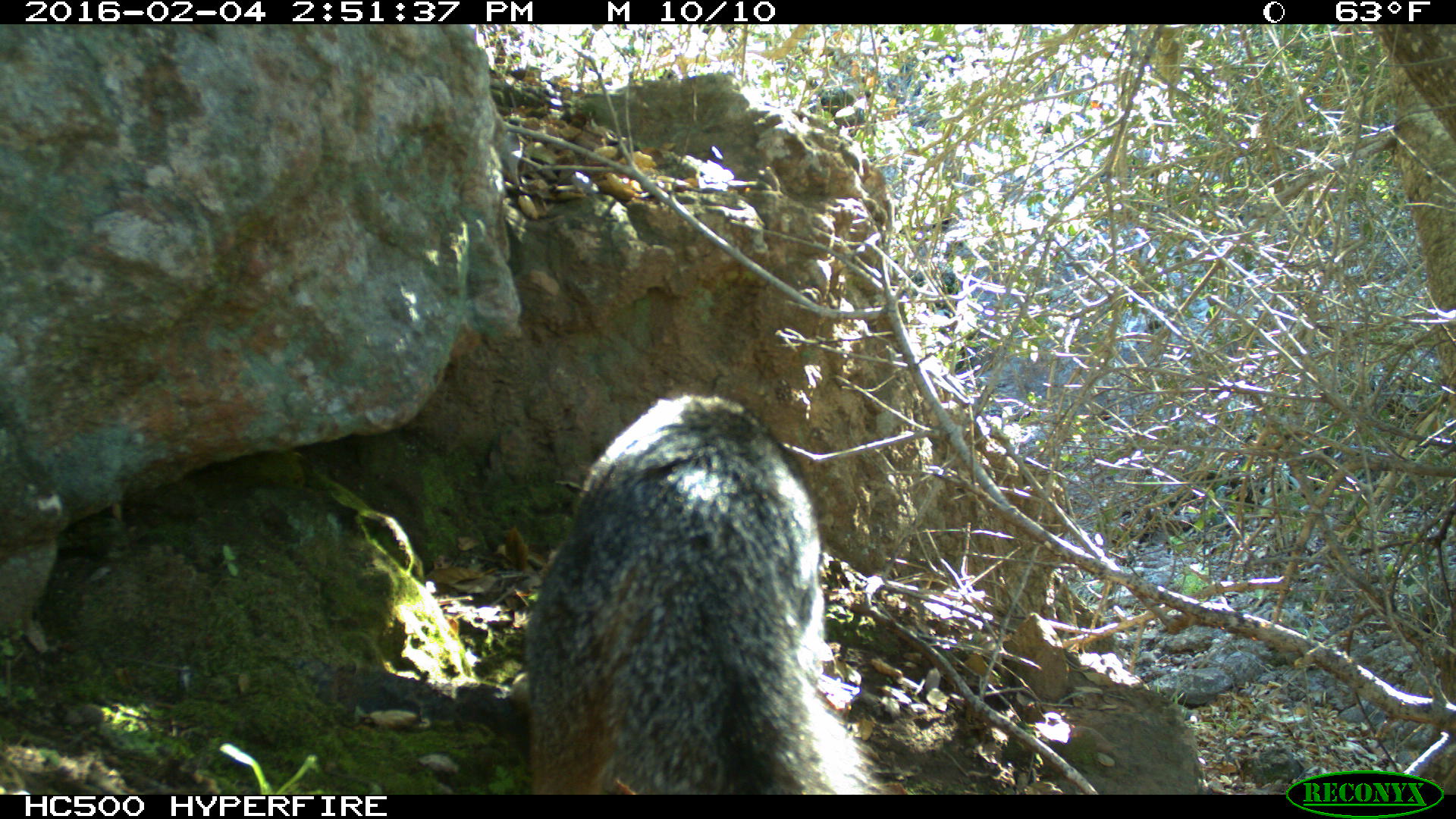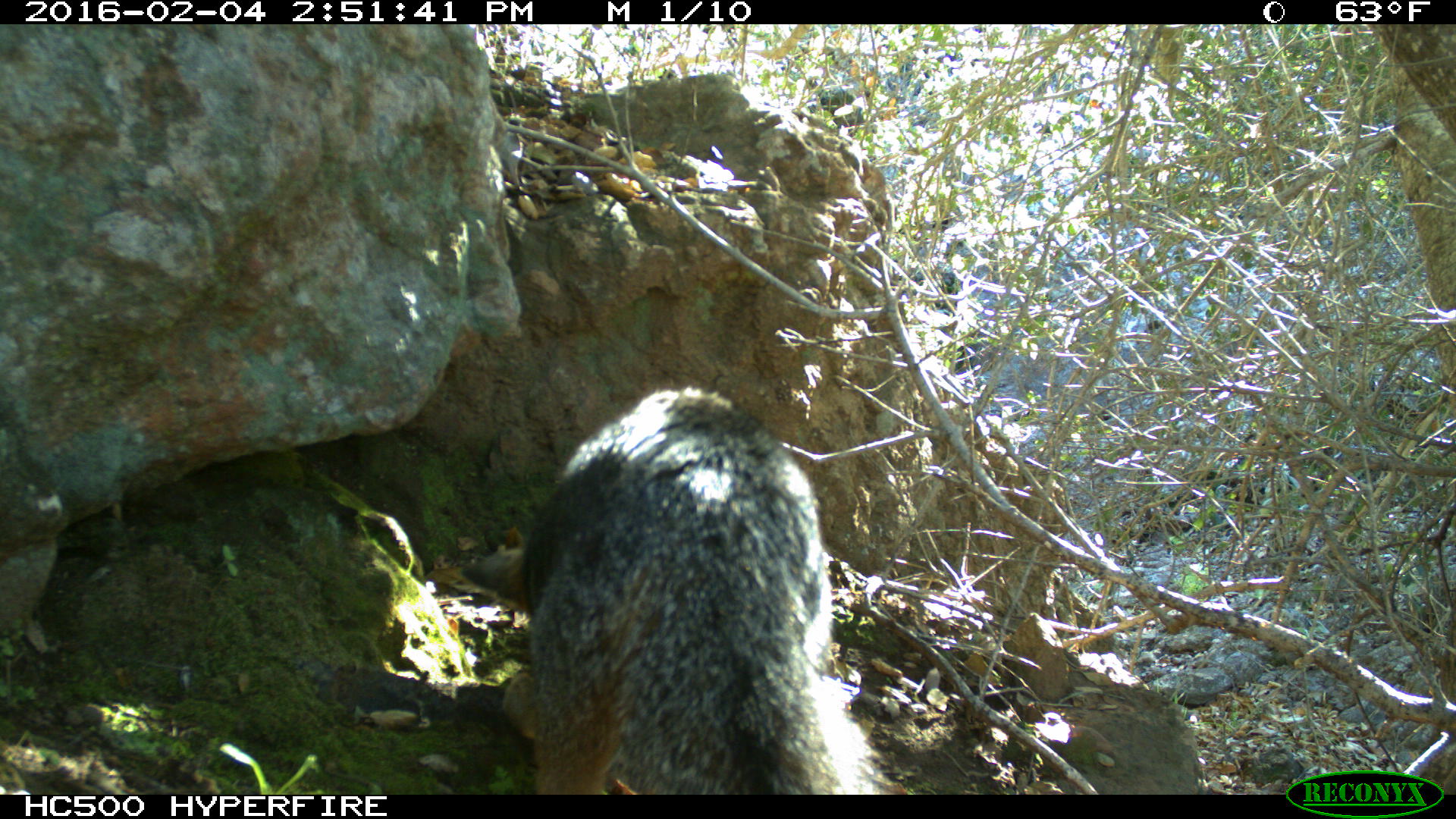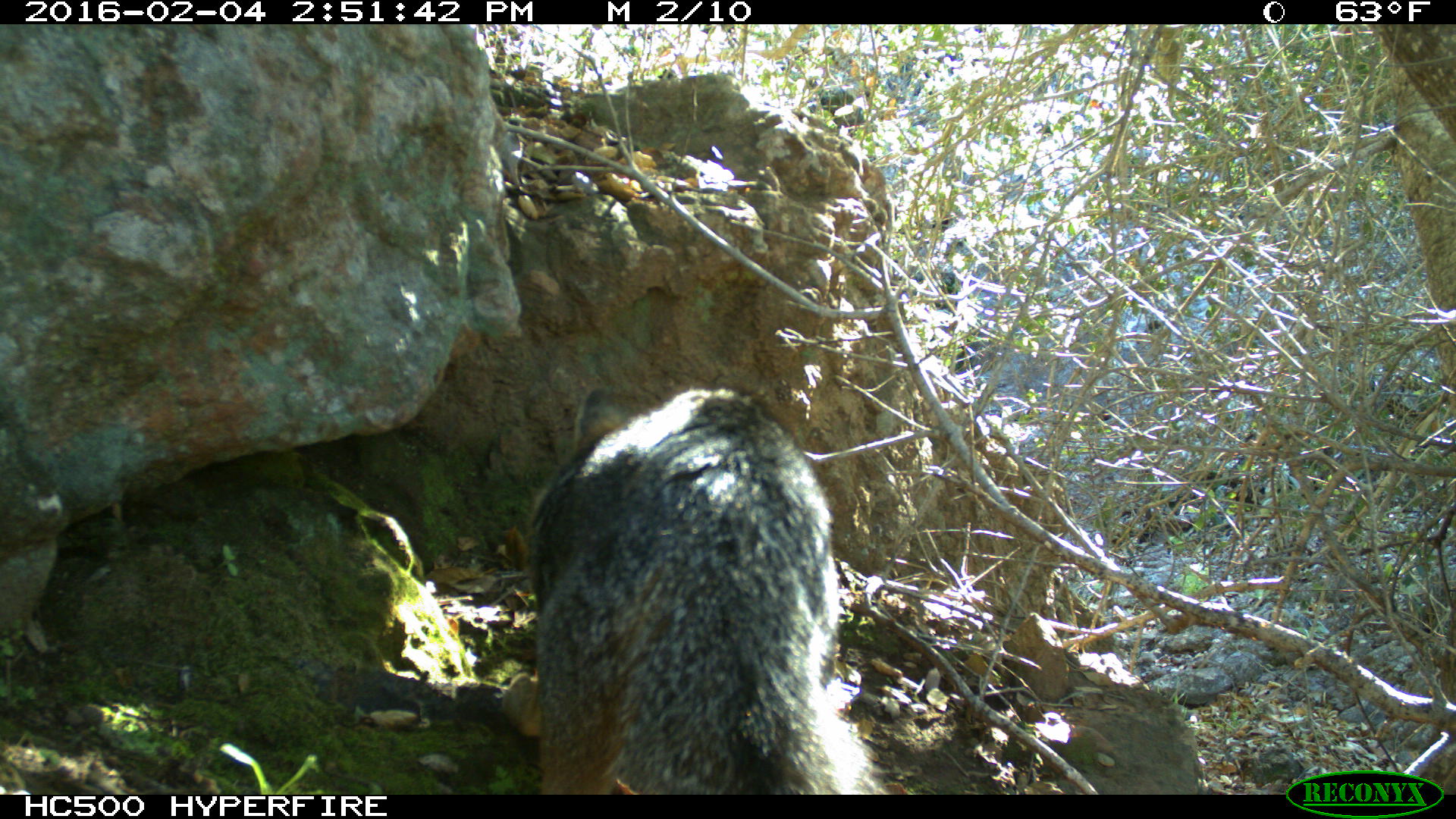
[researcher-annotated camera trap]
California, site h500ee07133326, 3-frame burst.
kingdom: Animalia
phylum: Chordata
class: Mammalia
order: Carnivora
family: Canidae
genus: Urocyon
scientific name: Urocyon littoralis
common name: island fox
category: fox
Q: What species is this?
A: Fox (island fox) (Urocyon littoralis).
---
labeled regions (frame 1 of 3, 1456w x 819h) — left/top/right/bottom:
fox: 524/394/877/794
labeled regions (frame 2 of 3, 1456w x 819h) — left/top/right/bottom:
fox: 431/388/890/795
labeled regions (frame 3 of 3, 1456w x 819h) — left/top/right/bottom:
fox: 500/384/882/795